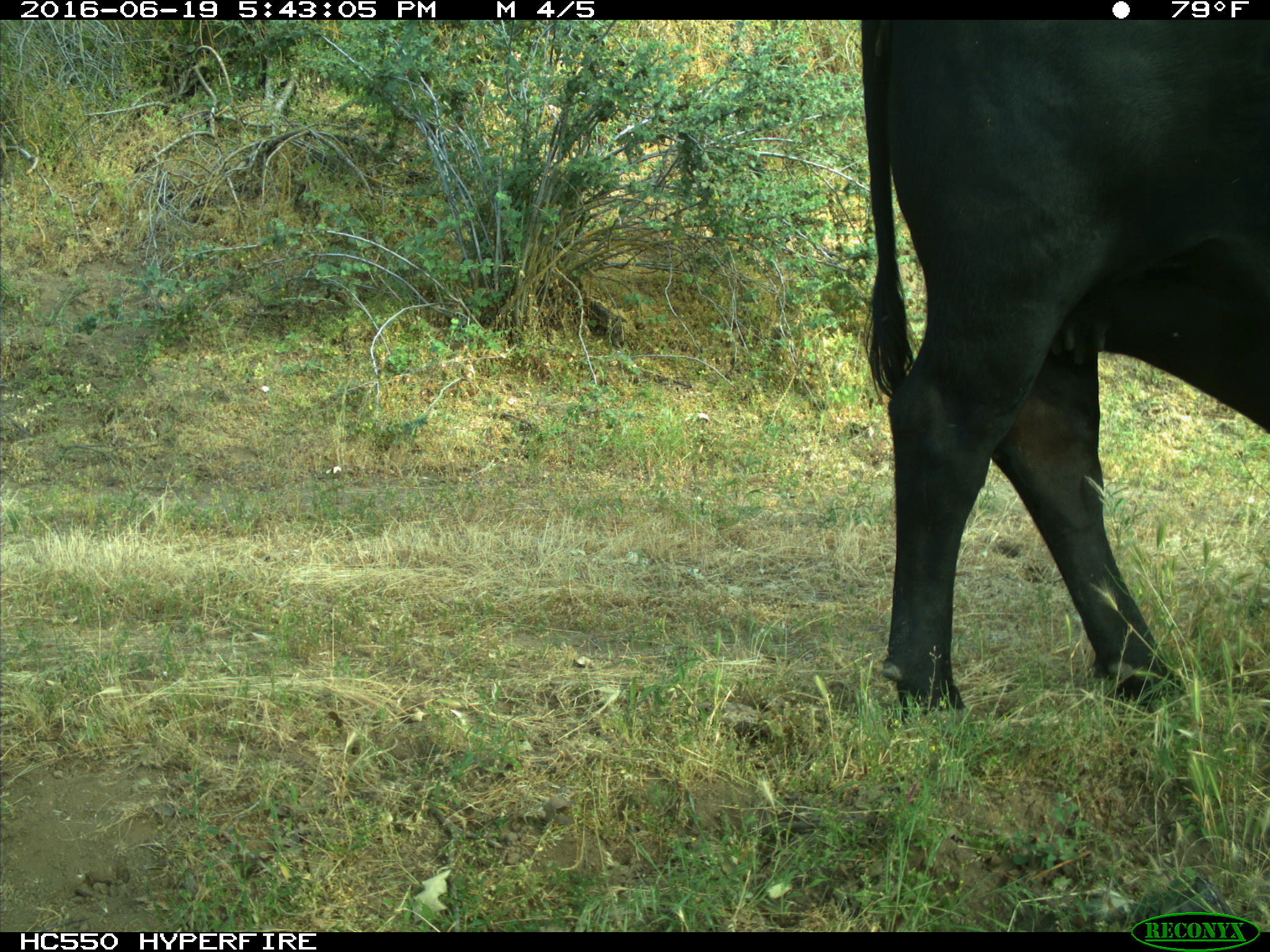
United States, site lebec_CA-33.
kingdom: Animalia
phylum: Chordata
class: Mammalia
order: Artiodactyla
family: Bovidae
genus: Bos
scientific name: Bos taurus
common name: domestic cow